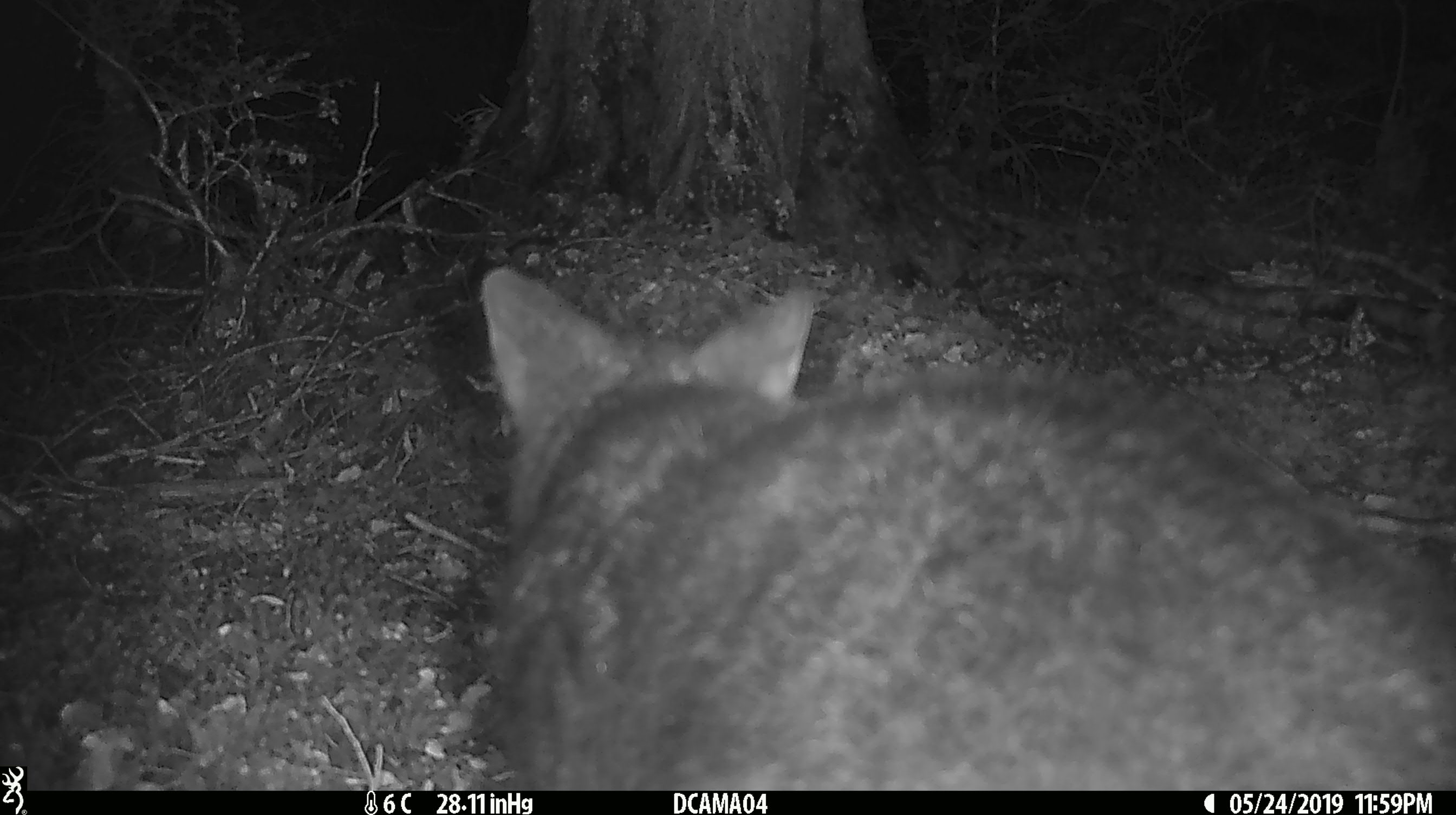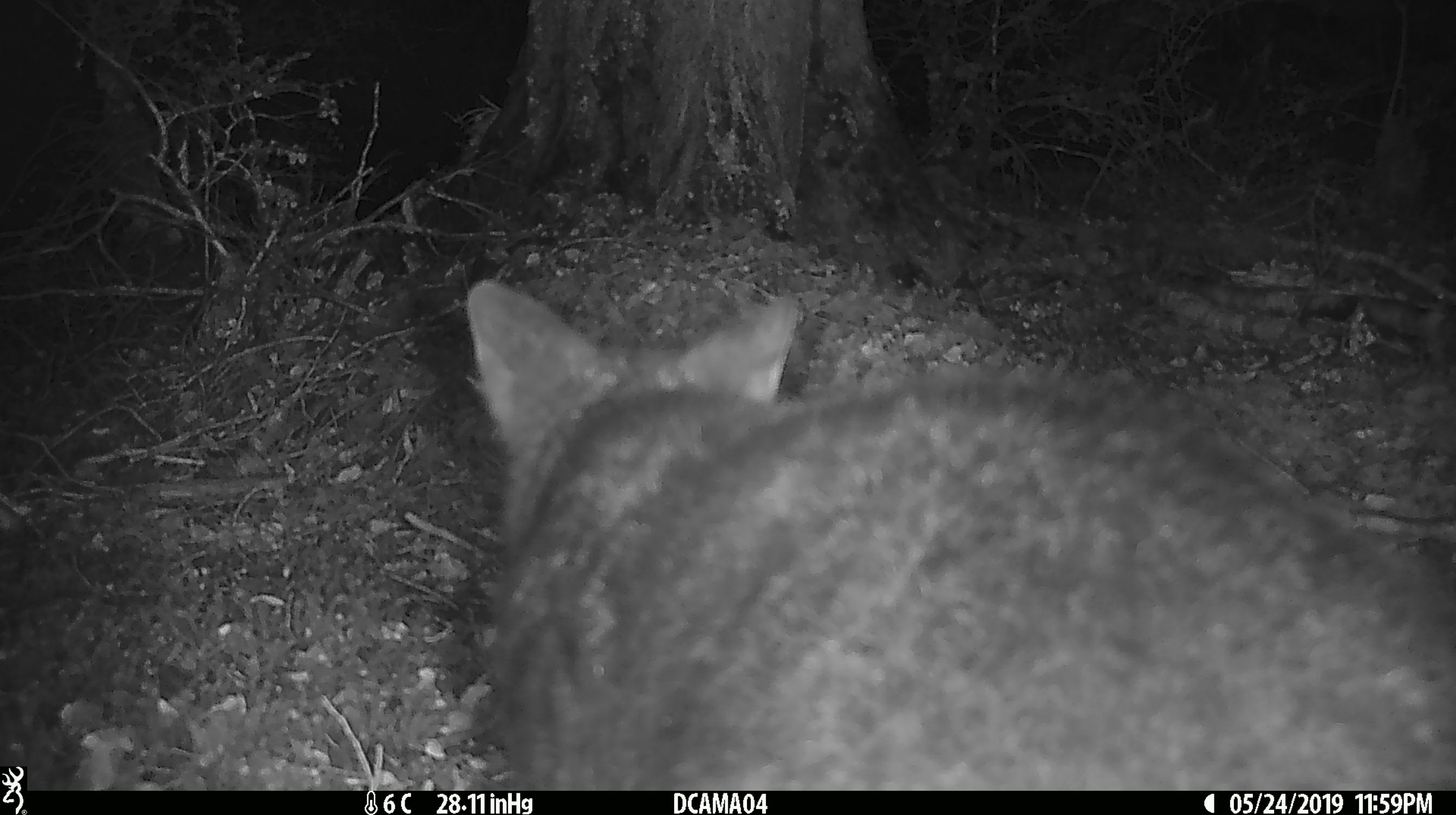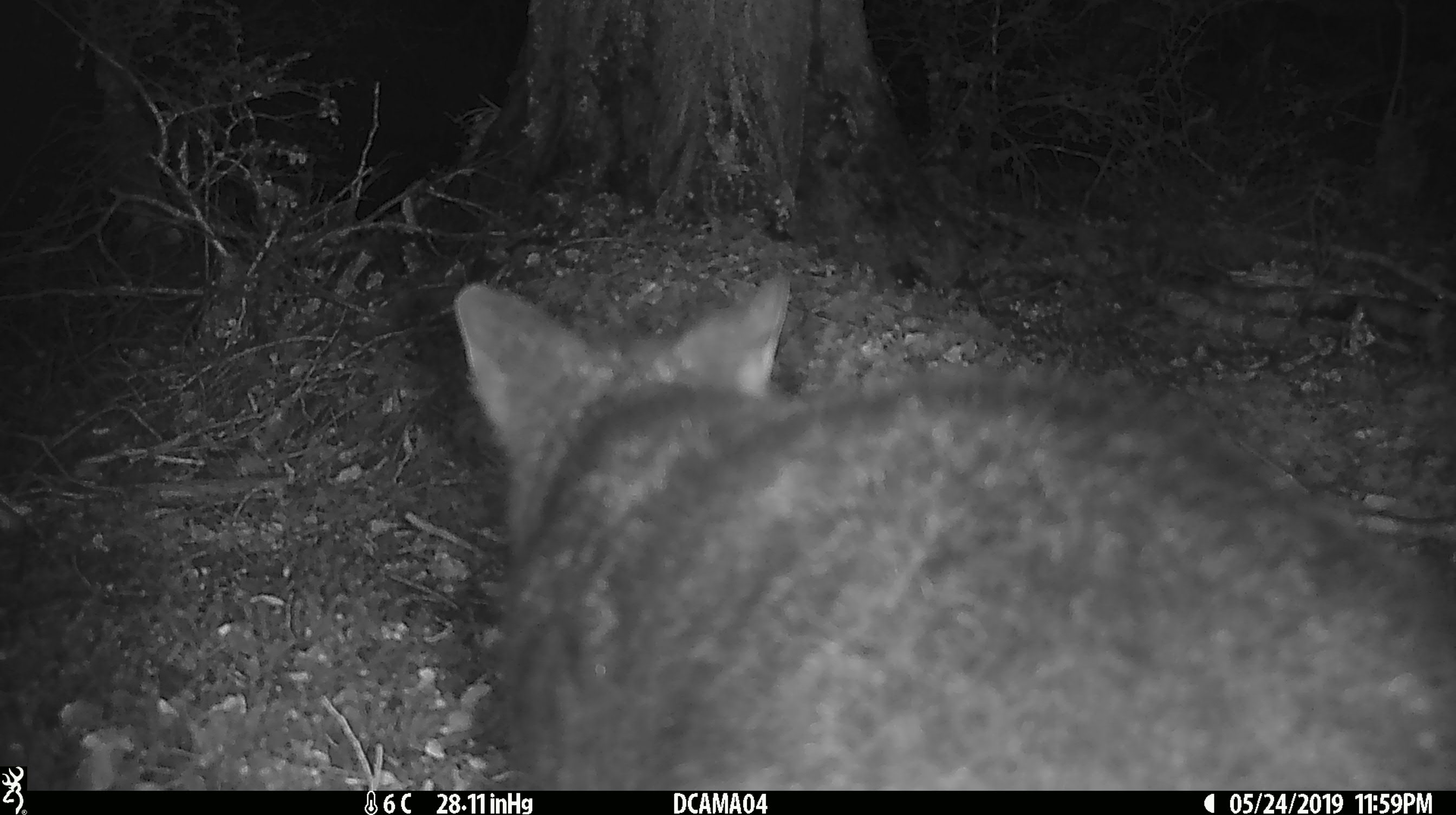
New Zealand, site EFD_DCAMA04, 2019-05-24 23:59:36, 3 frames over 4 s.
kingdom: Animalia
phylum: Chordata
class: Mammalia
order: Diprotodontia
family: Phalangeridae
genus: Trichosurus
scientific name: Trichosurus vulpecula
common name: common brushtail possum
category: possum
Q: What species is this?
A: Possum (common brushtail possum) (Trichosurus vulpecula).